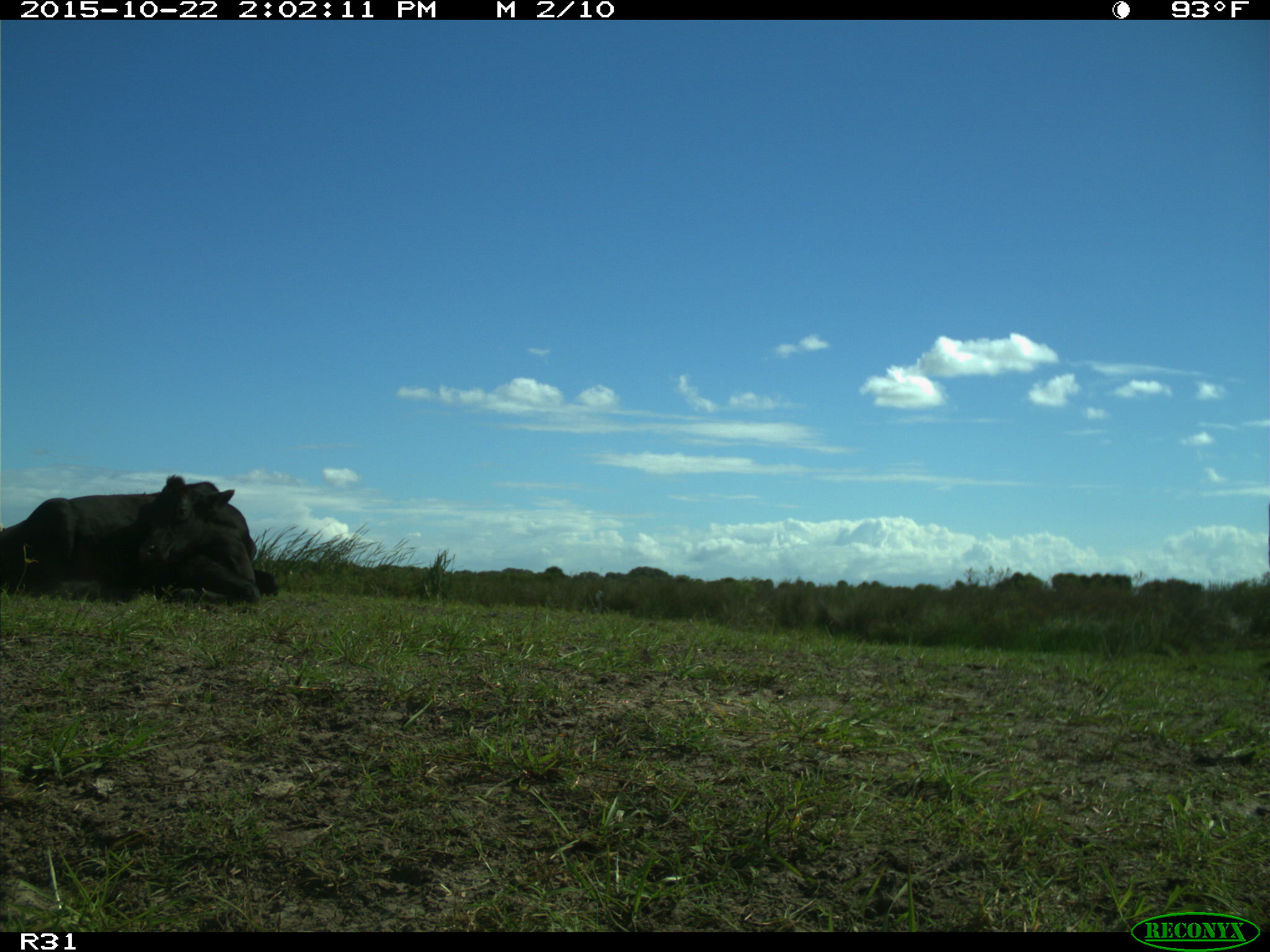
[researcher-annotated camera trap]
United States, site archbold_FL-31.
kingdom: Animalia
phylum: Chordata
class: Mammalia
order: Artiodactyla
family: Bovidae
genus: Bos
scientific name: Bos taurus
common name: domestic cow